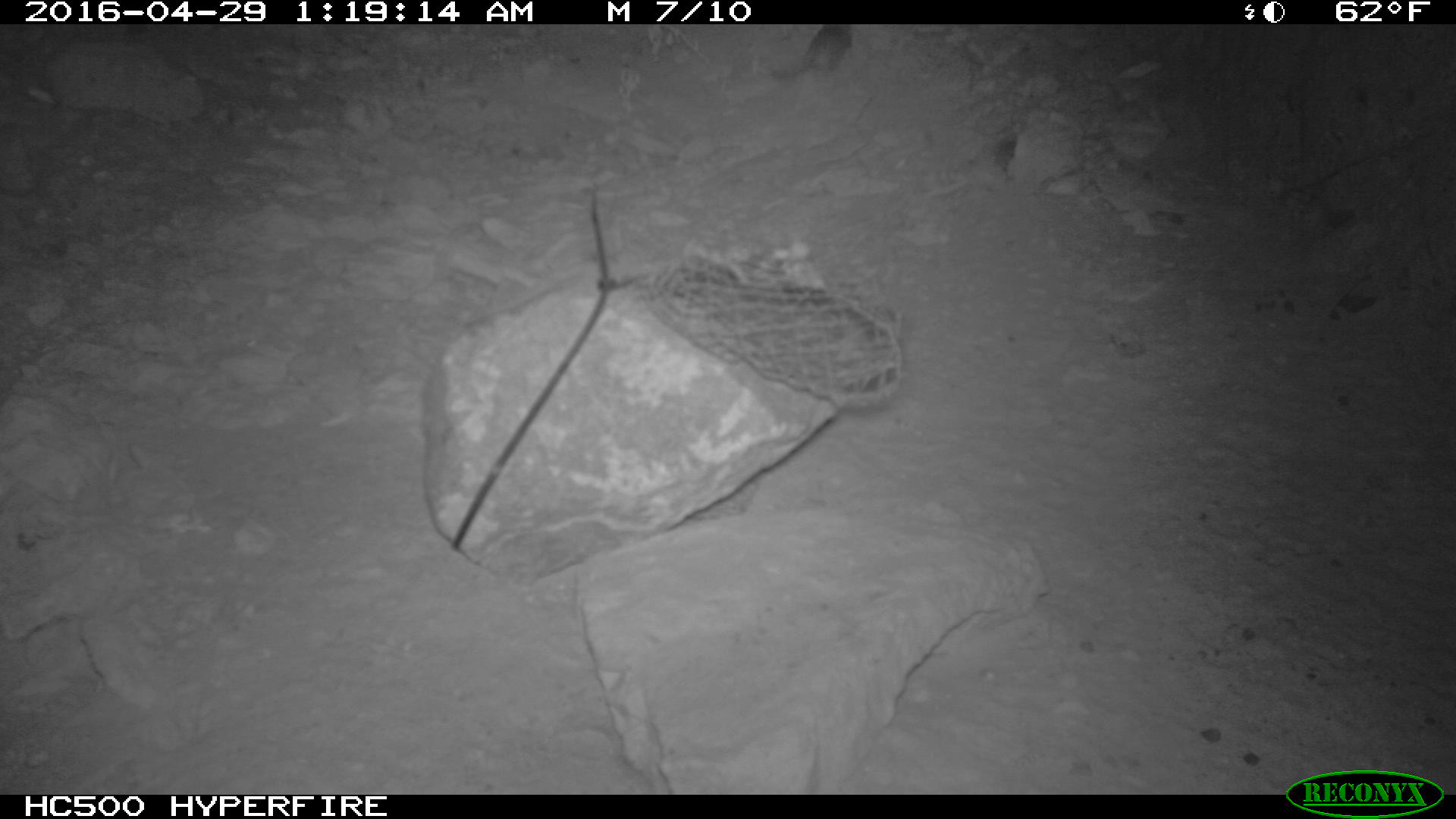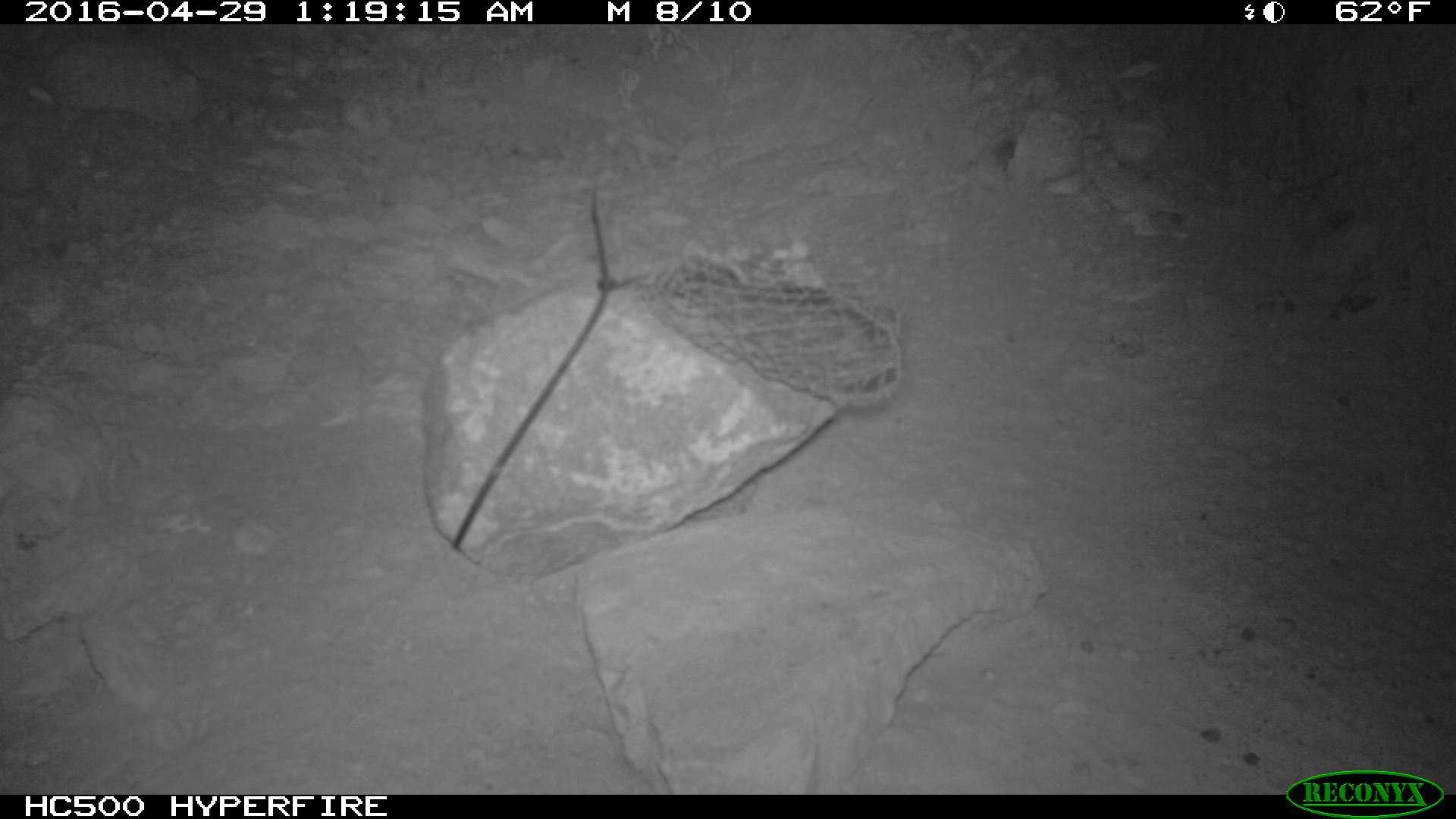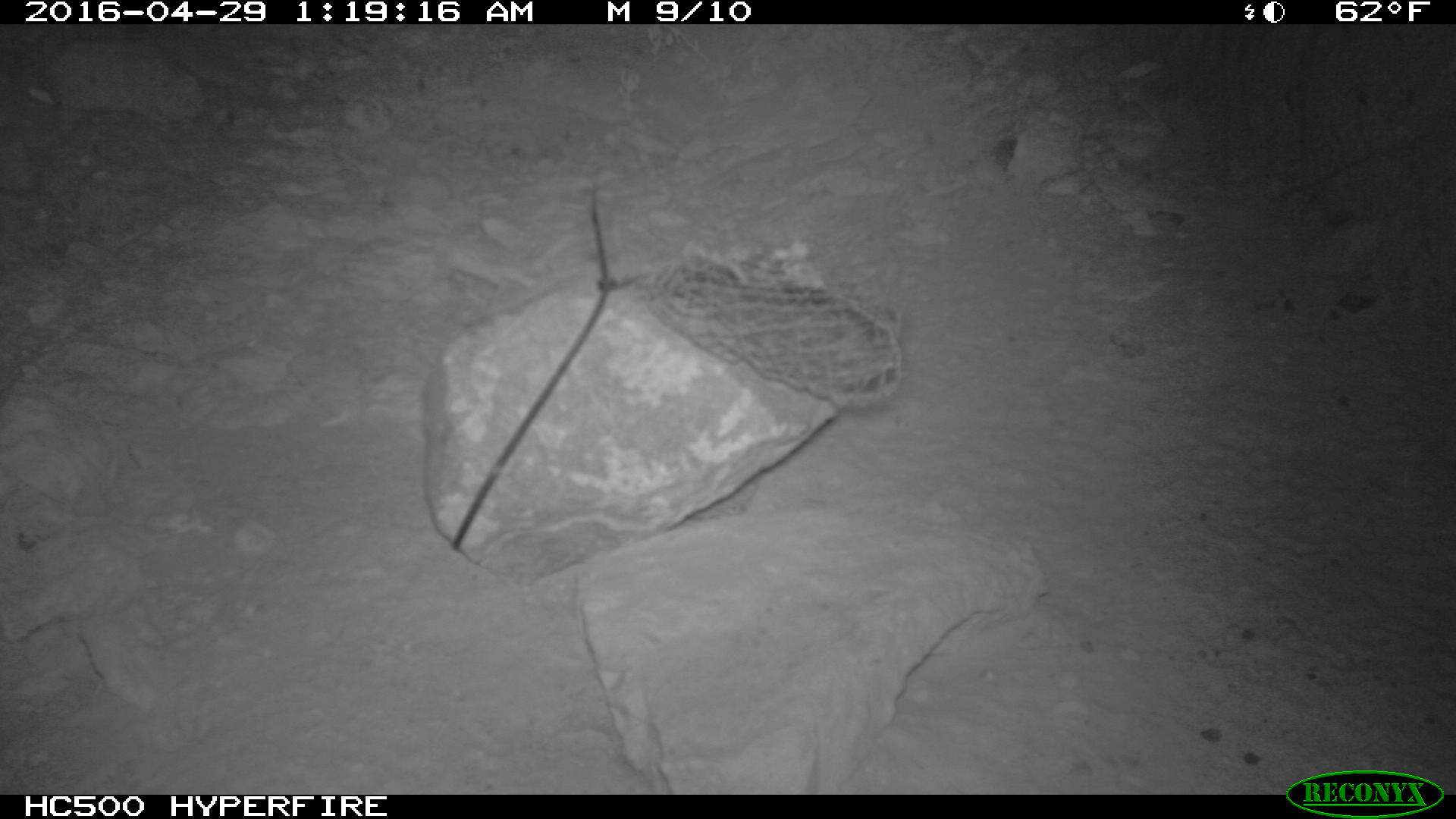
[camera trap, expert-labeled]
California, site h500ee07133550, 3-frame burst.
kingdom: Animalia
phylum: Chordata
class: Mammalia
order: Rodentia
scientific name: Rodentia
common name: rodent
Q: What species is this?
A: Rodent (Rodentia).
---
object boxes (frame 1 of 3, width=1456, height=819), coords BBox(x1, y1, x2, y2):
rodent: BBox(769, 22, 851, 80)